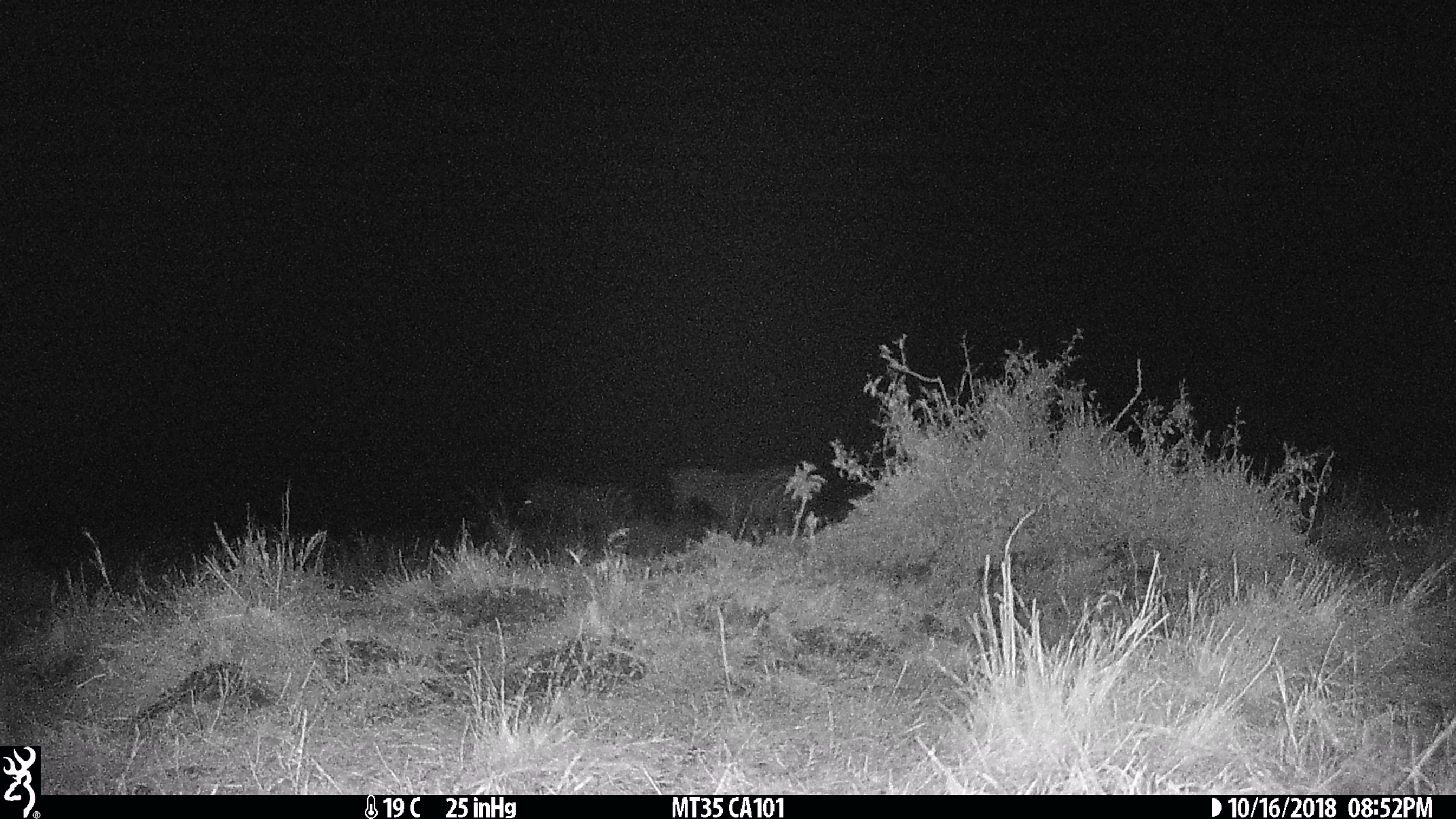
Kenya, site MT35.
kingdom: Animalia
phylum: Chordata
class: Mammalia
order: Perissodactyla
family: Equidae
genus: Equus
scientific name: Equus quagga burchellii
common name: burchell's zebra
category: zebra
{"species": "zebra (burchell's zebra) (Equus quagga burchellii)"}